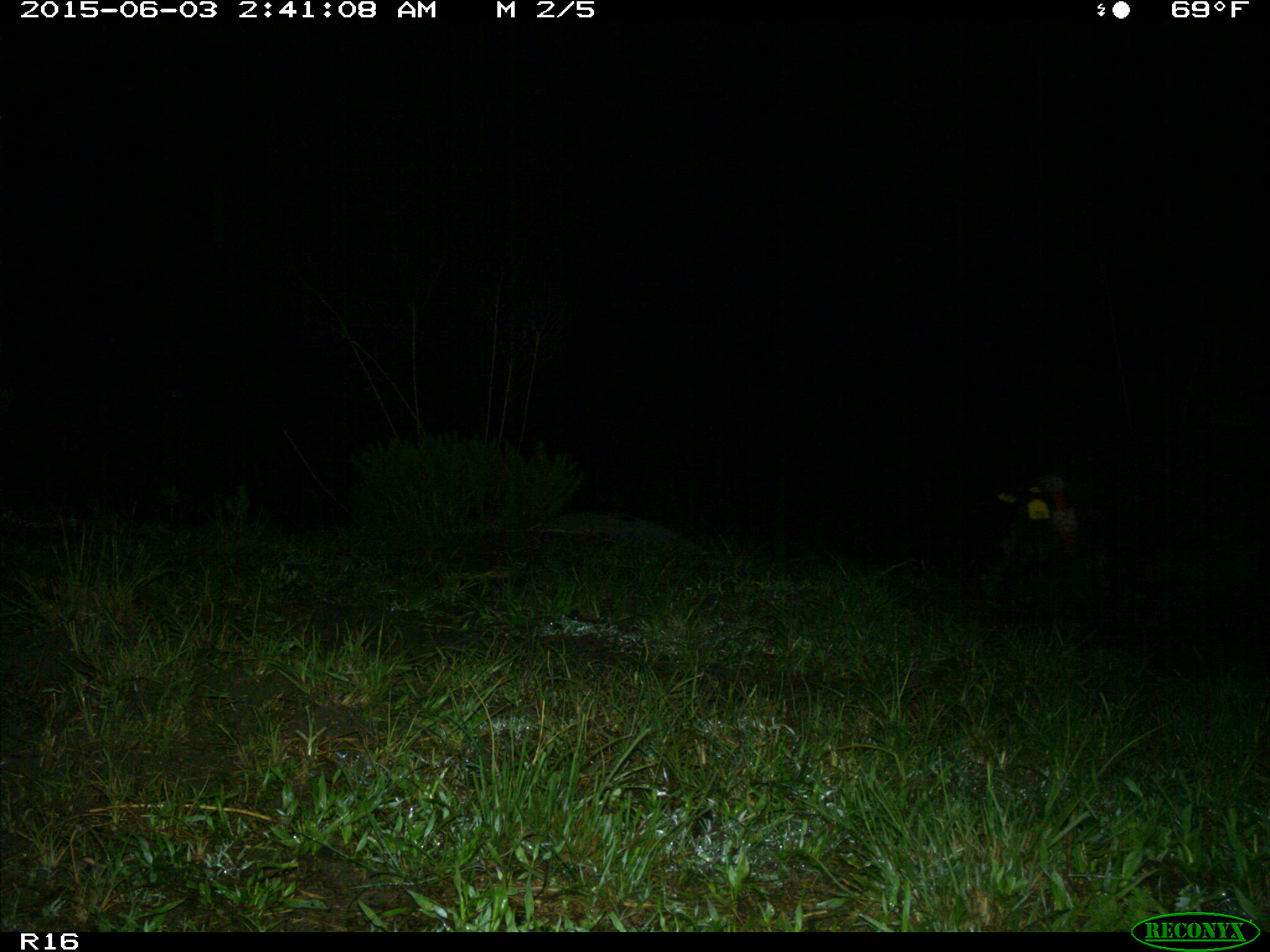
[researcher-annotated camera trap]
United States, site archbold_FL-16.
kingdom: Animalia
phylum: Chordata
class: Mammalia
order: Artiodactyla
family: Suidae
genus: Sus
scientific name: Sus scrofa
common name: wild boar